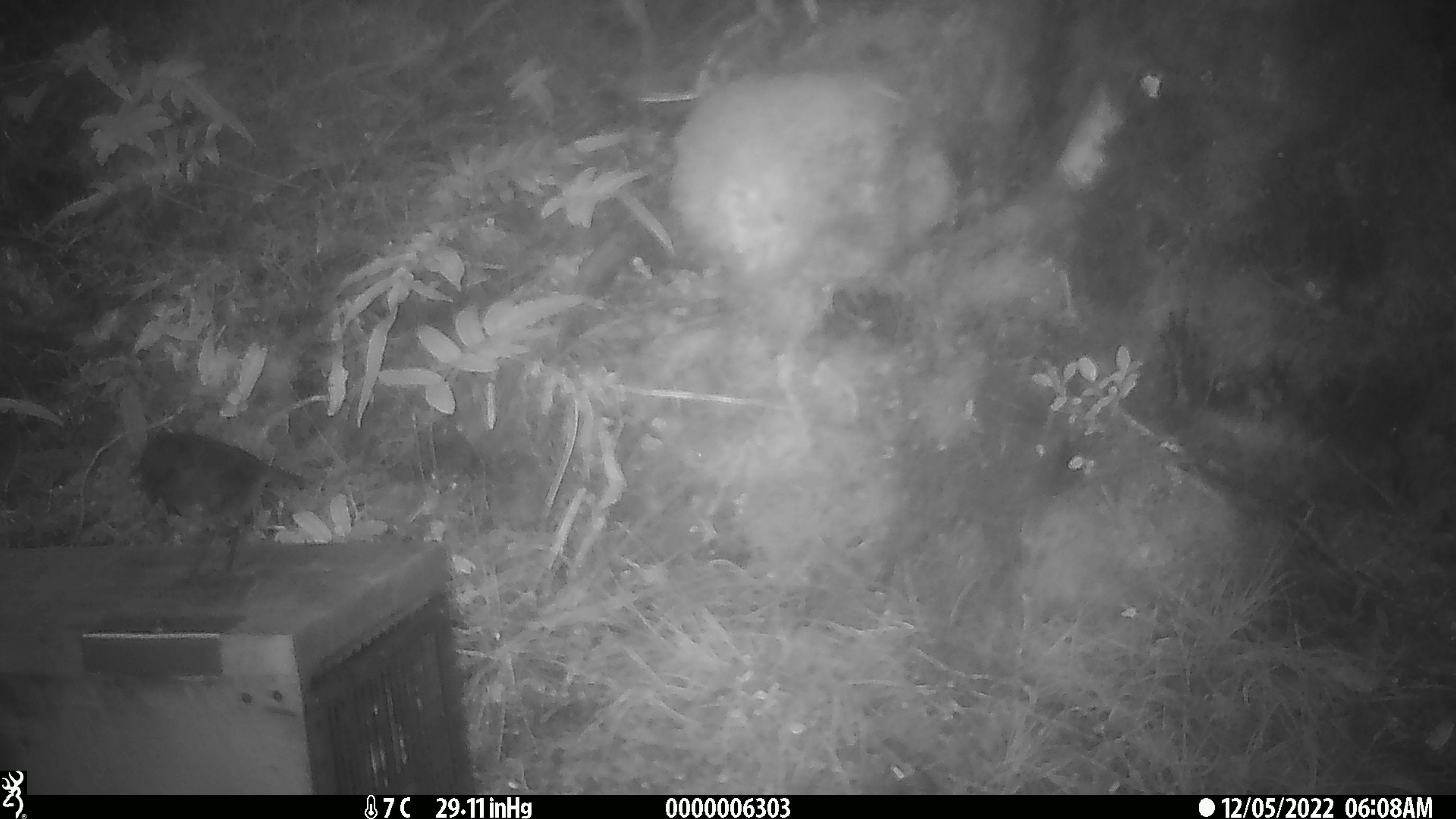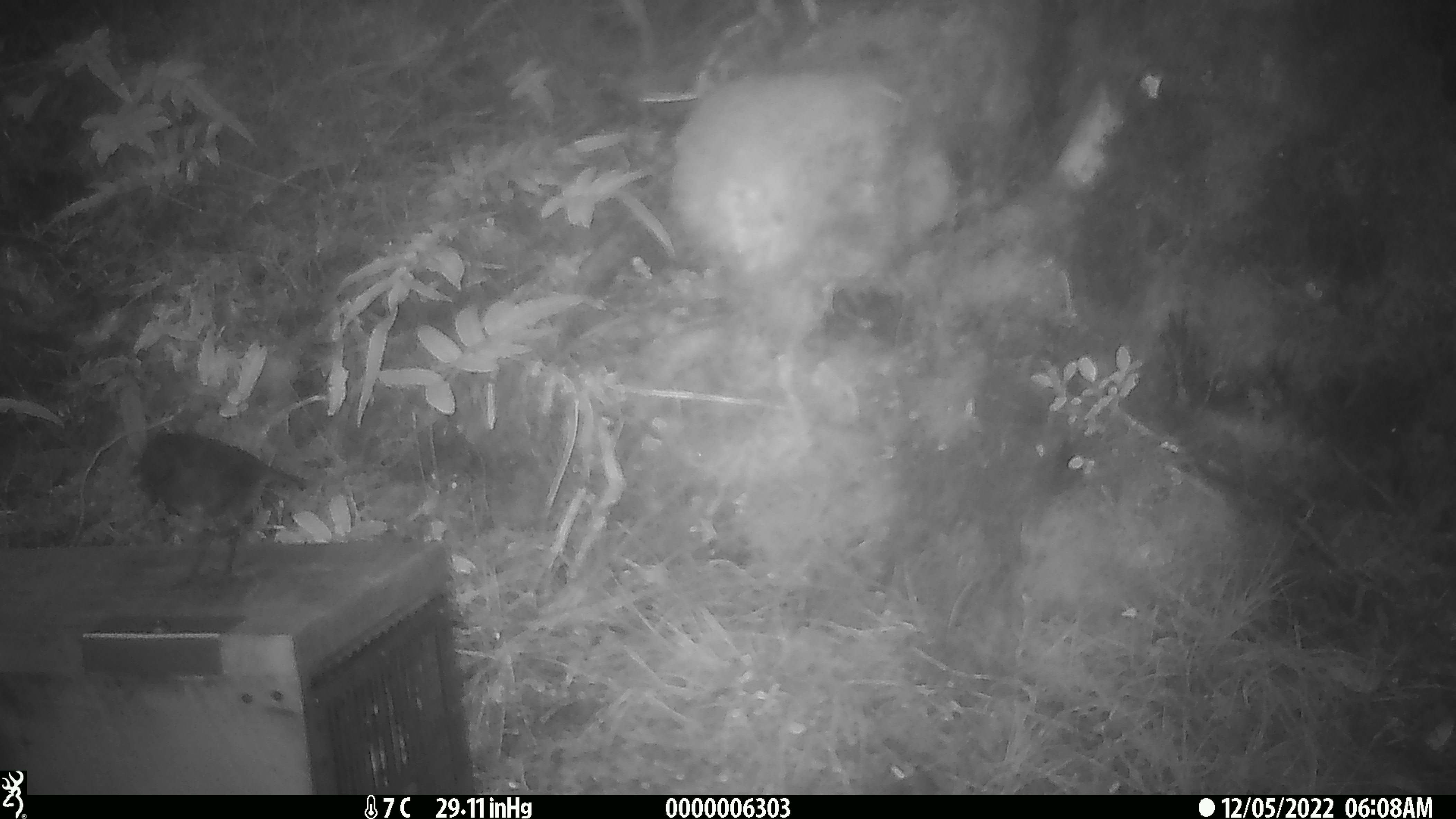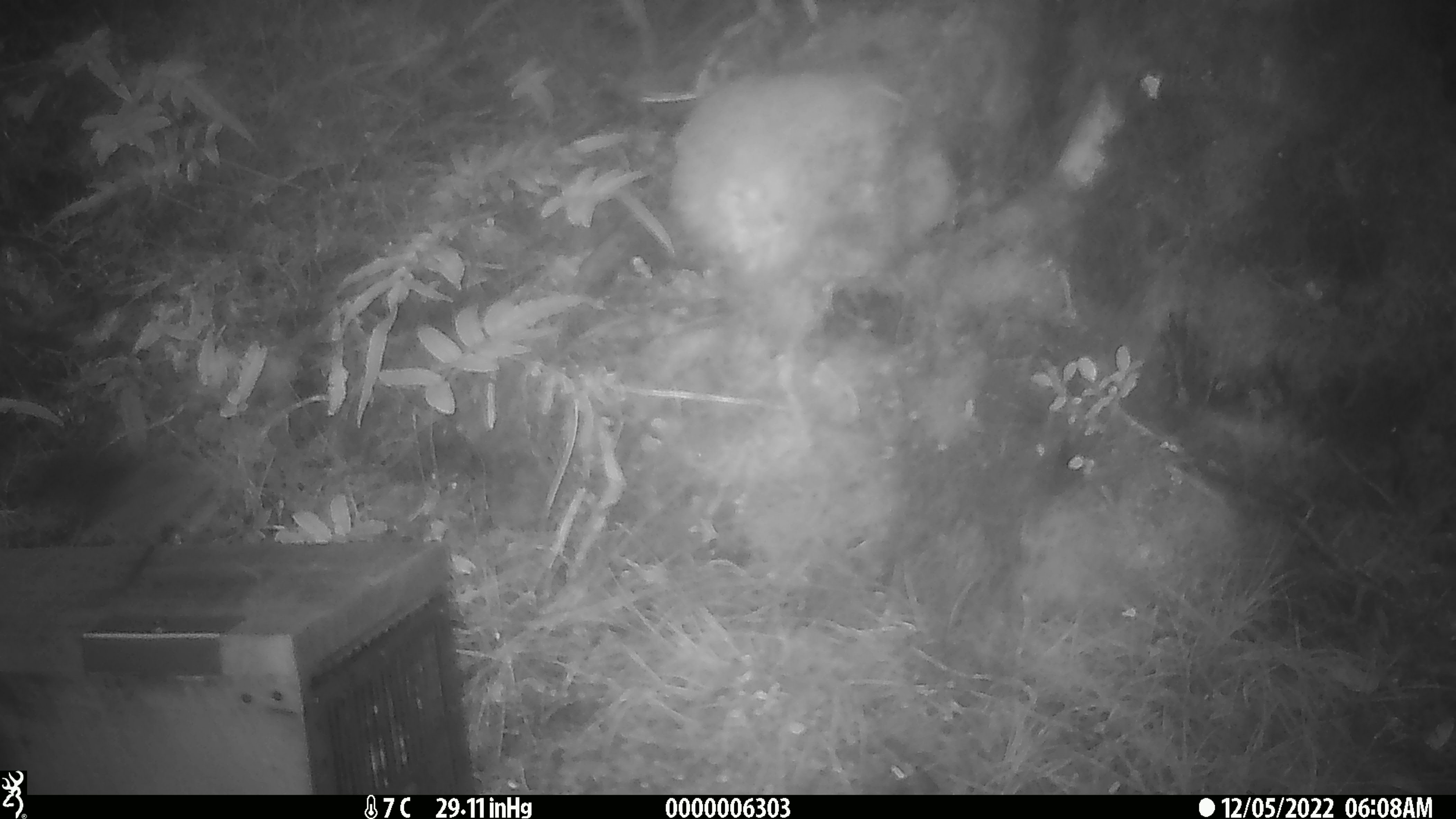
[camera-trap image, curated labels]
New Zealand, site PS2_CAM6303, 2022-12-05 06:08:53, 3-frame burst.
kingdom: Animalia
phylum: Chordata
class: Aves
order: Passeriformes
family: Petroicidae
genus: Petroica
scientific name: Petroica australis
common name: new zealand robin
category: robin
Robin (new zealand robin) (Petroica australis).